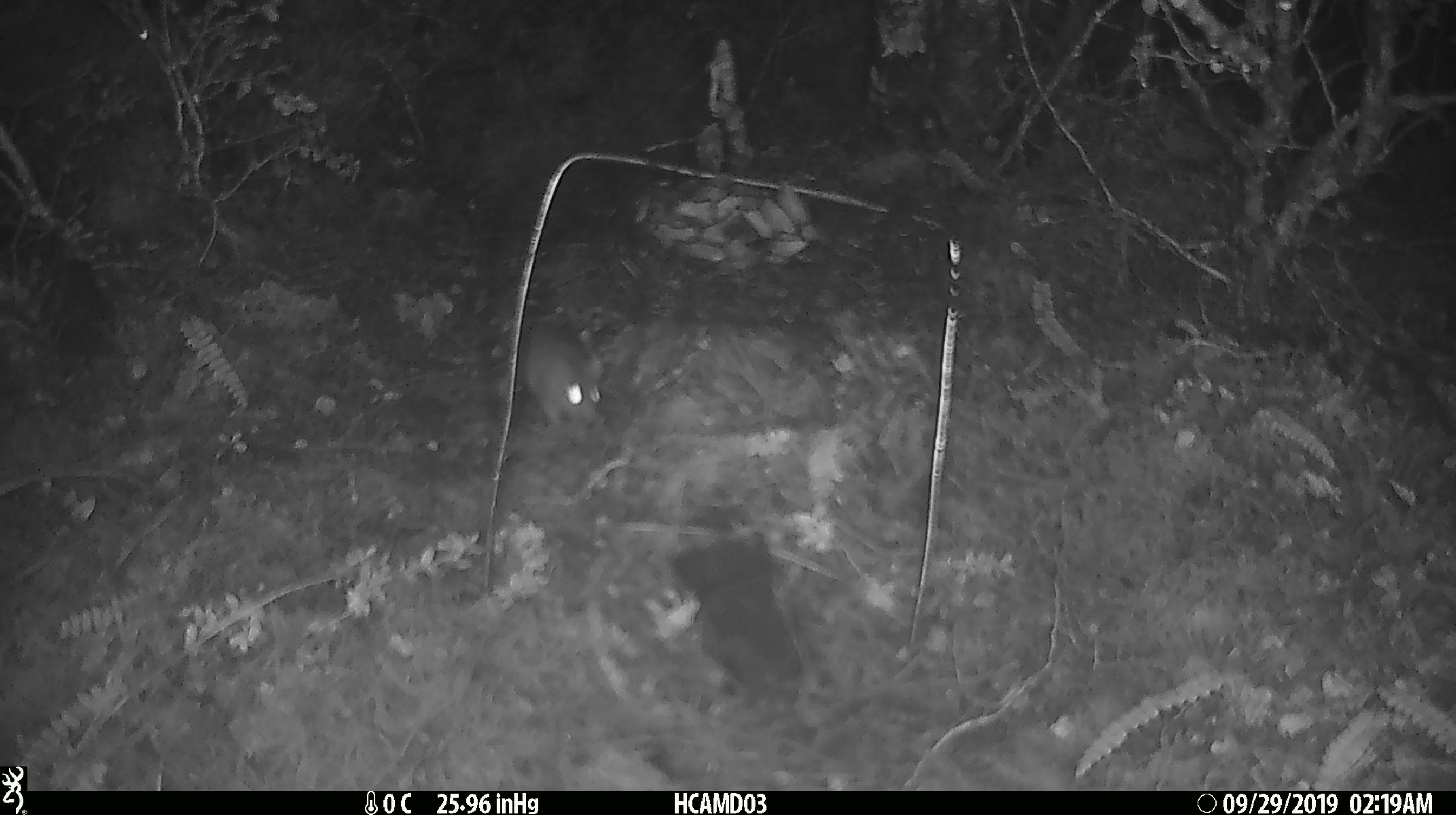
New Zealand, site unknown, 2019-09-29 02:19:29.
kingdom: Animalia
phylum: Chordata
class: Mammalia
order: Rodentia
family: Muridae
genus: Mus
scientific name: Mus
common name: mouse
Mouse (Mus).